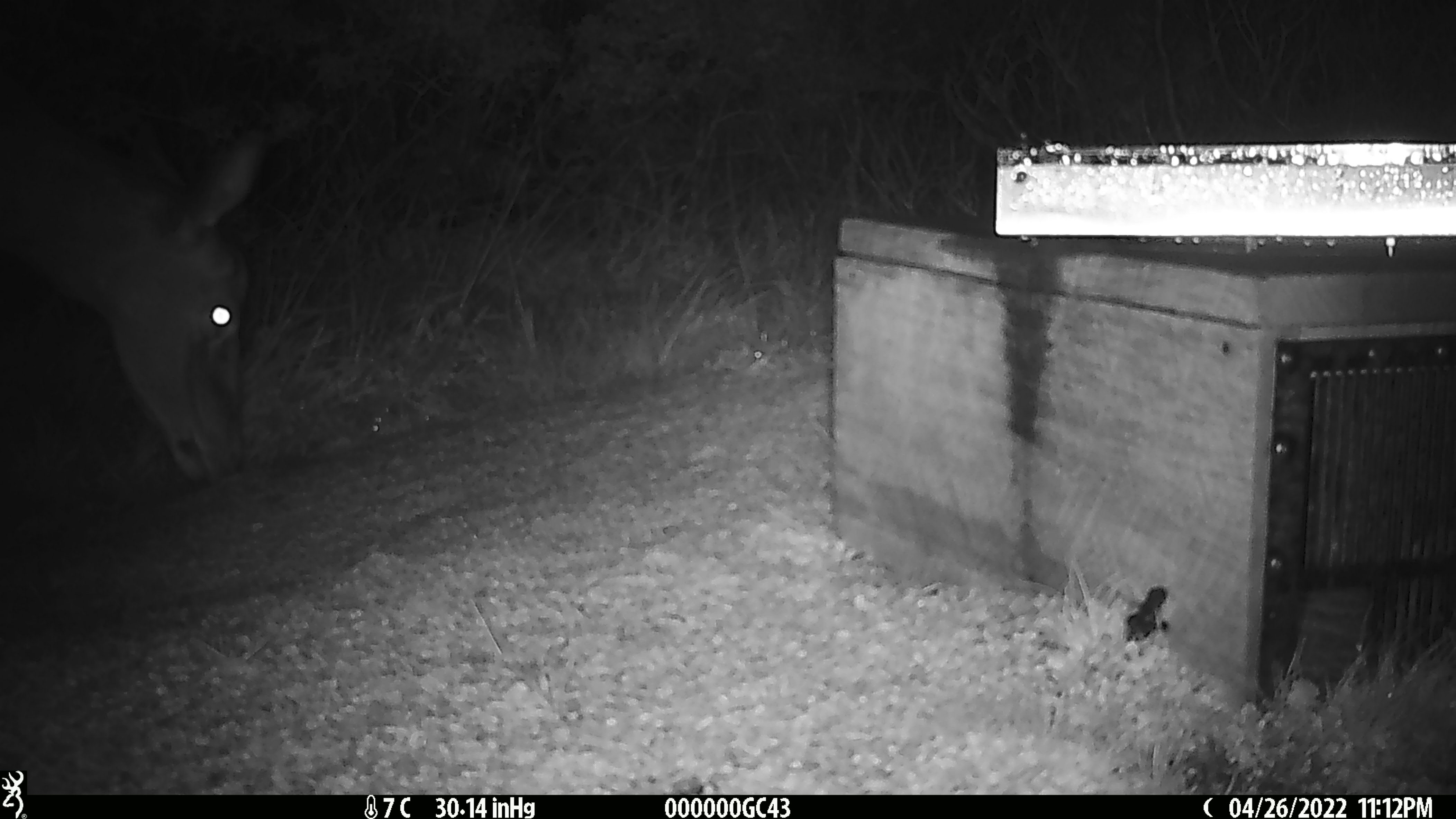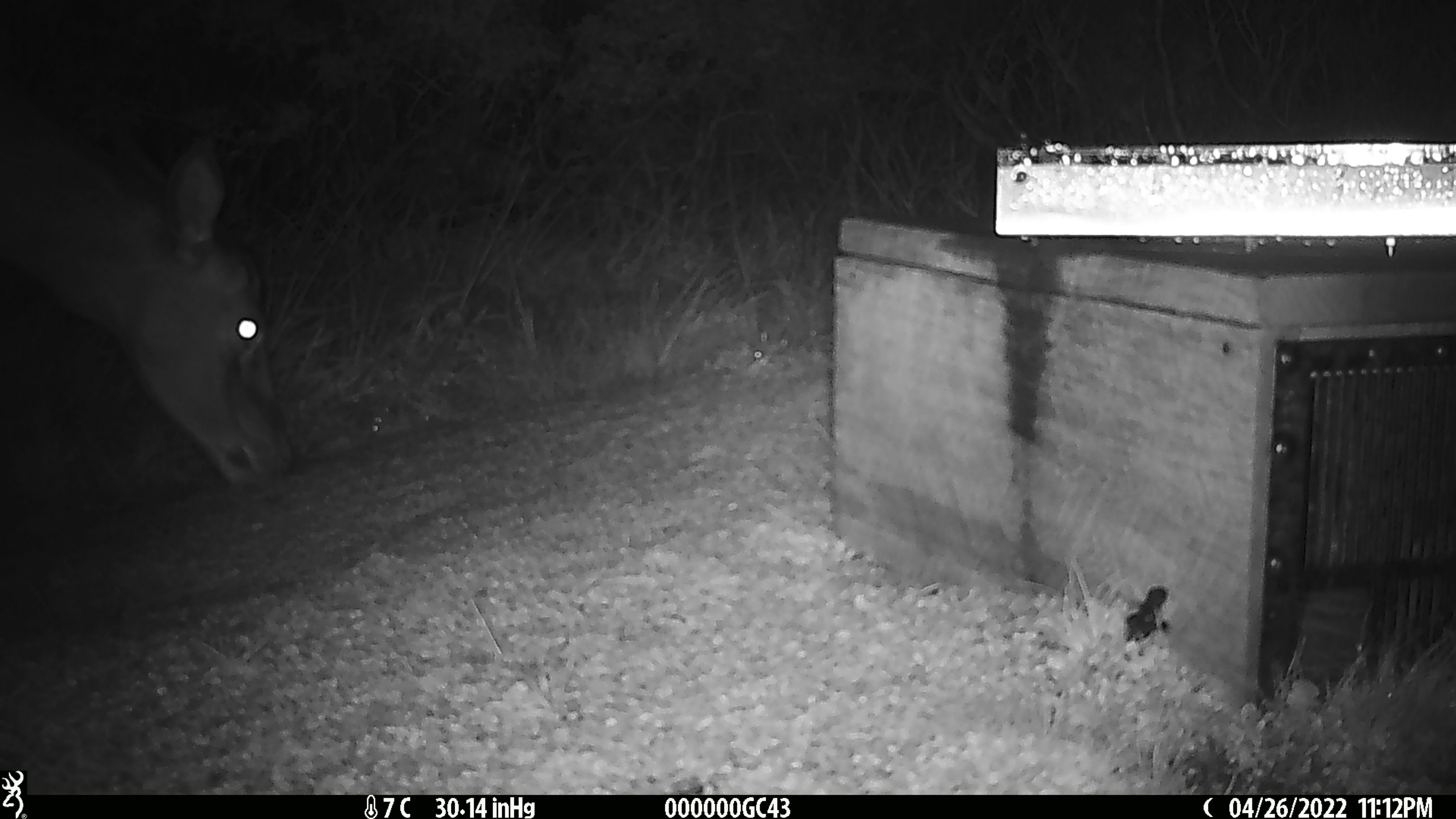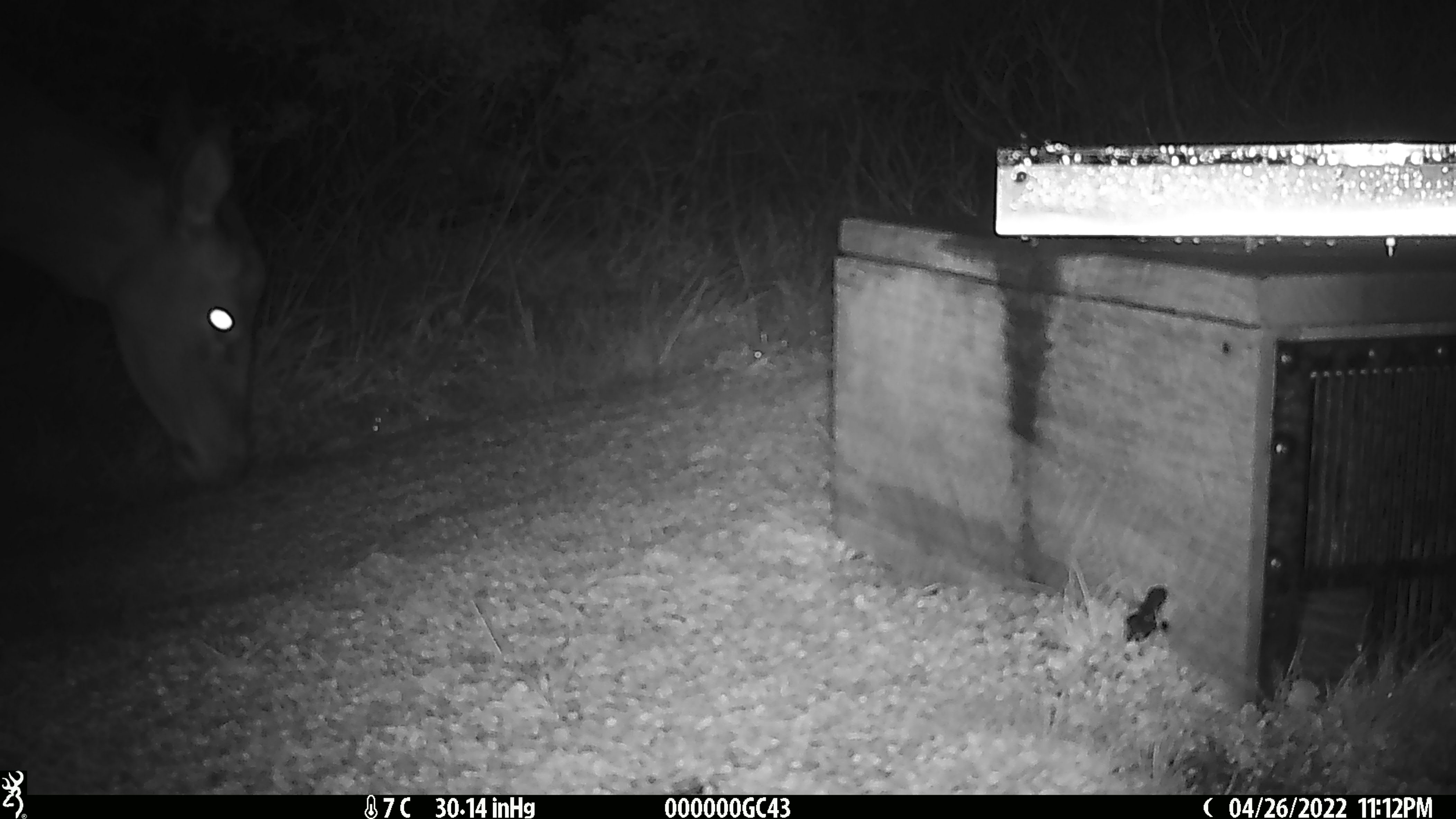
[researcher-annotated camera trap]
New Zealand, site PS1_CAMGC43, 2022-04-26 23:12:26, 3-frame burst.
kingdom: Animalia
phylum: Chordata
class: Mammalia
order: Artiodactyla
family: Cervidae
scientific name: Cervidae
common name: deer